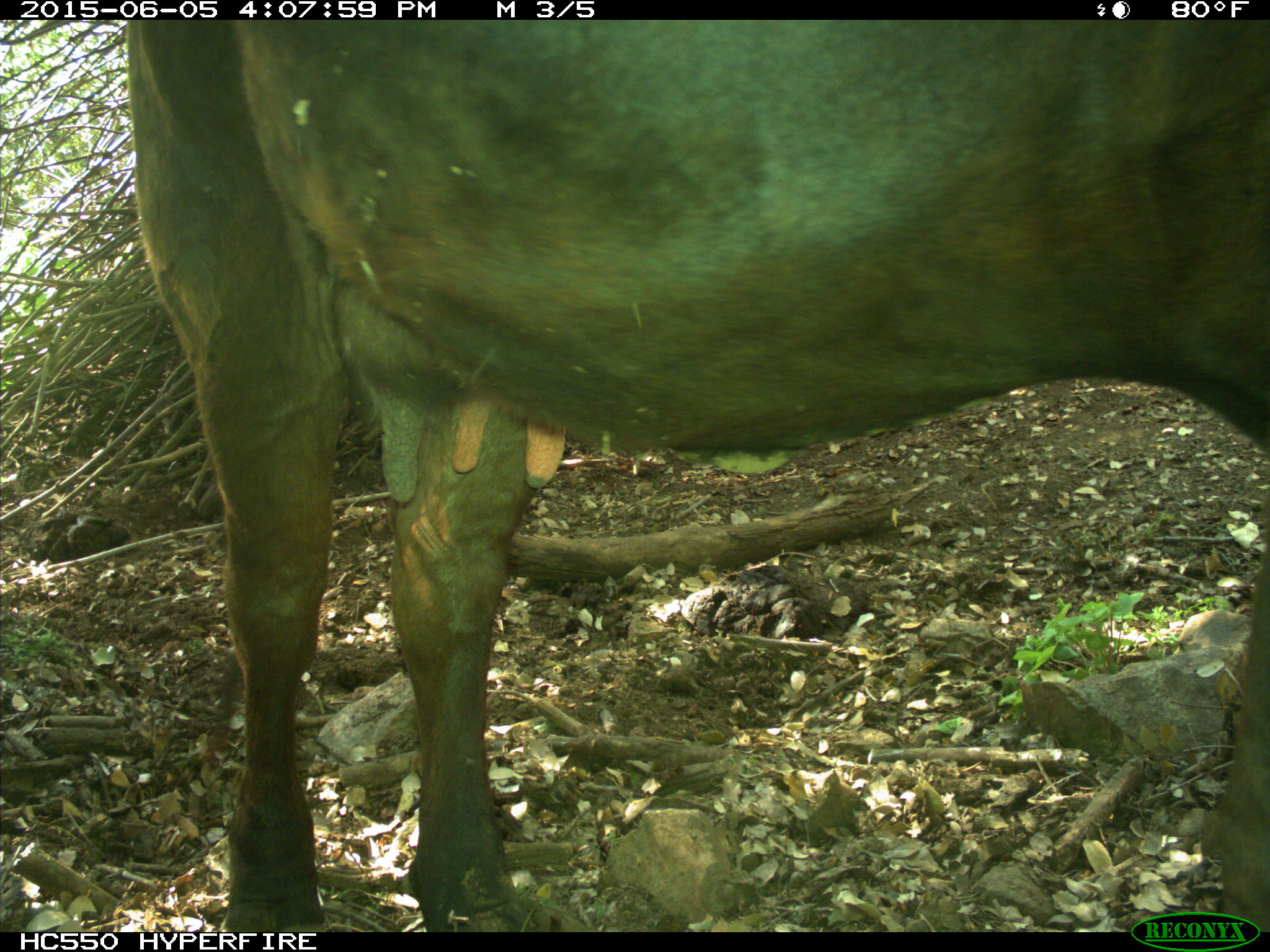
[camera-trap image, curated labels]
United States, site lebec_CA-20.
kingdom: Animalia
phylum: Chordata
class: Mammalia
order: Artiodactyla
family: Bovidae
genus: Bos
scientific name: Bos taurus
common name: domestic cow